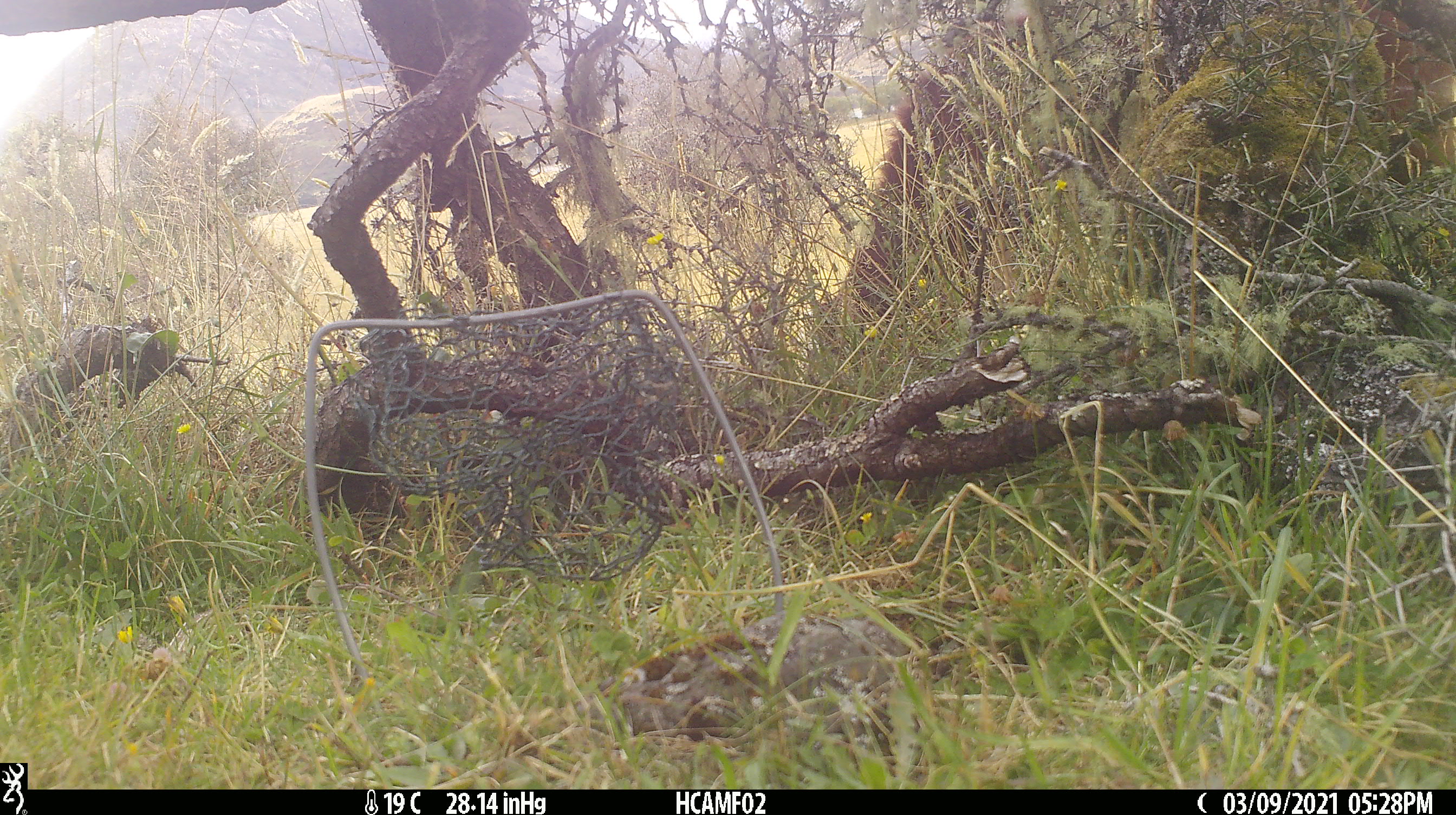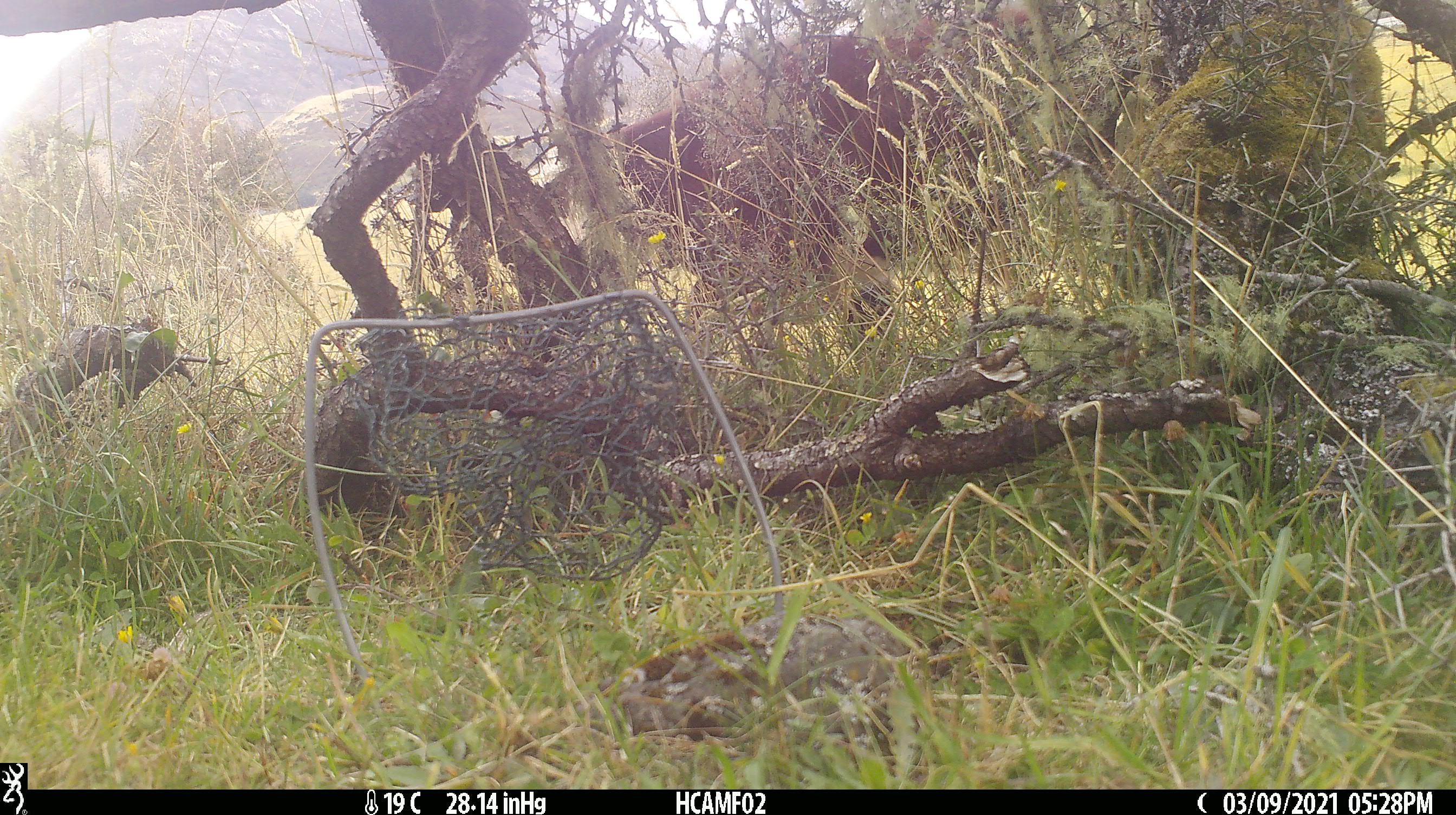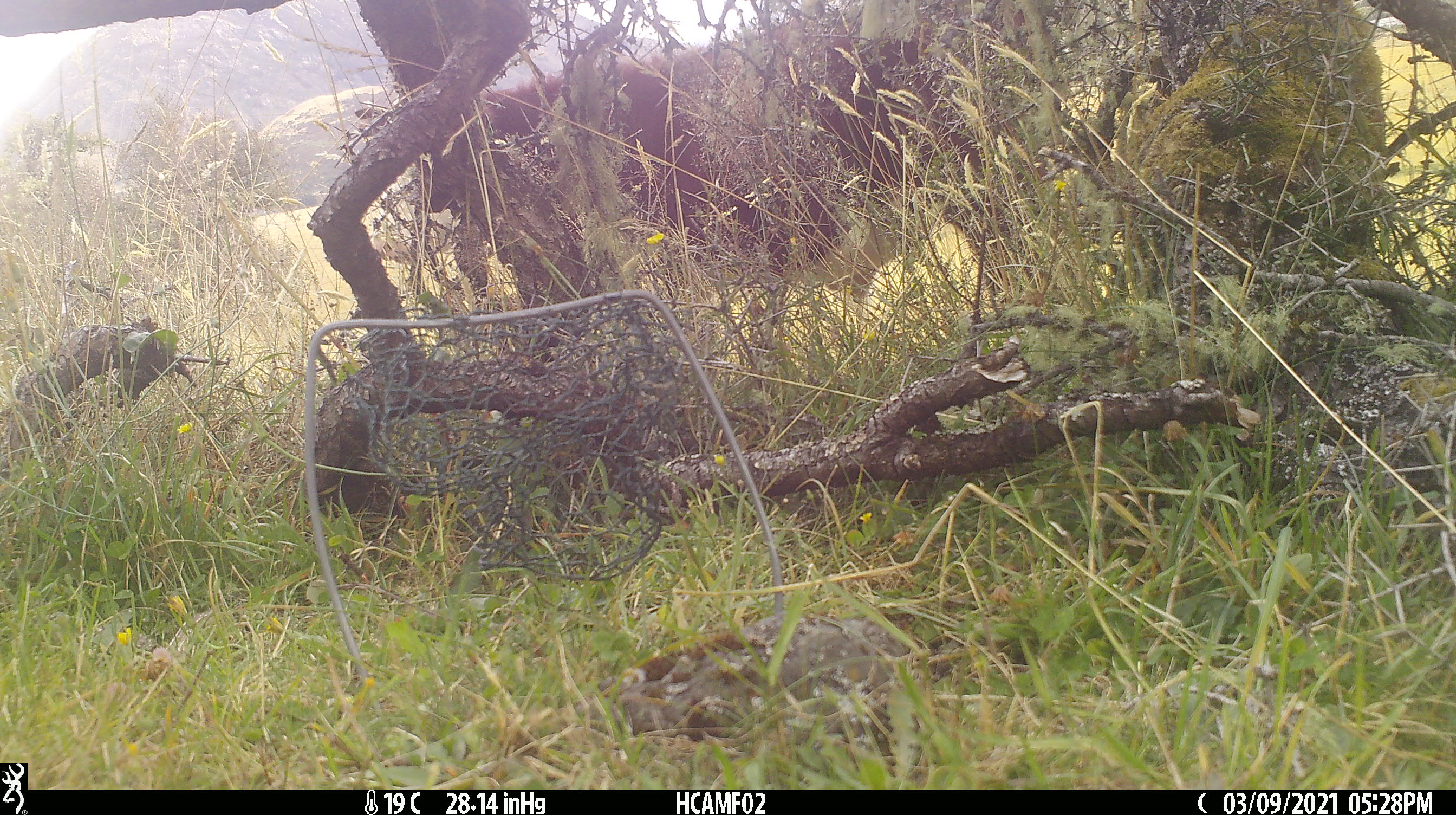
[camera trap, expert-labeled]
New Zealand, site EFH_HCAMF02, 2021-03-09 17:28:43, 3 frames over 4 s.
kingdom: Animalia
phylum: Chordata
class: Mammalia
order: Artiodactyla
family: Bovidae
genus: Bos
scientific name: Bos taurus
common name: domestic cow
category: cow